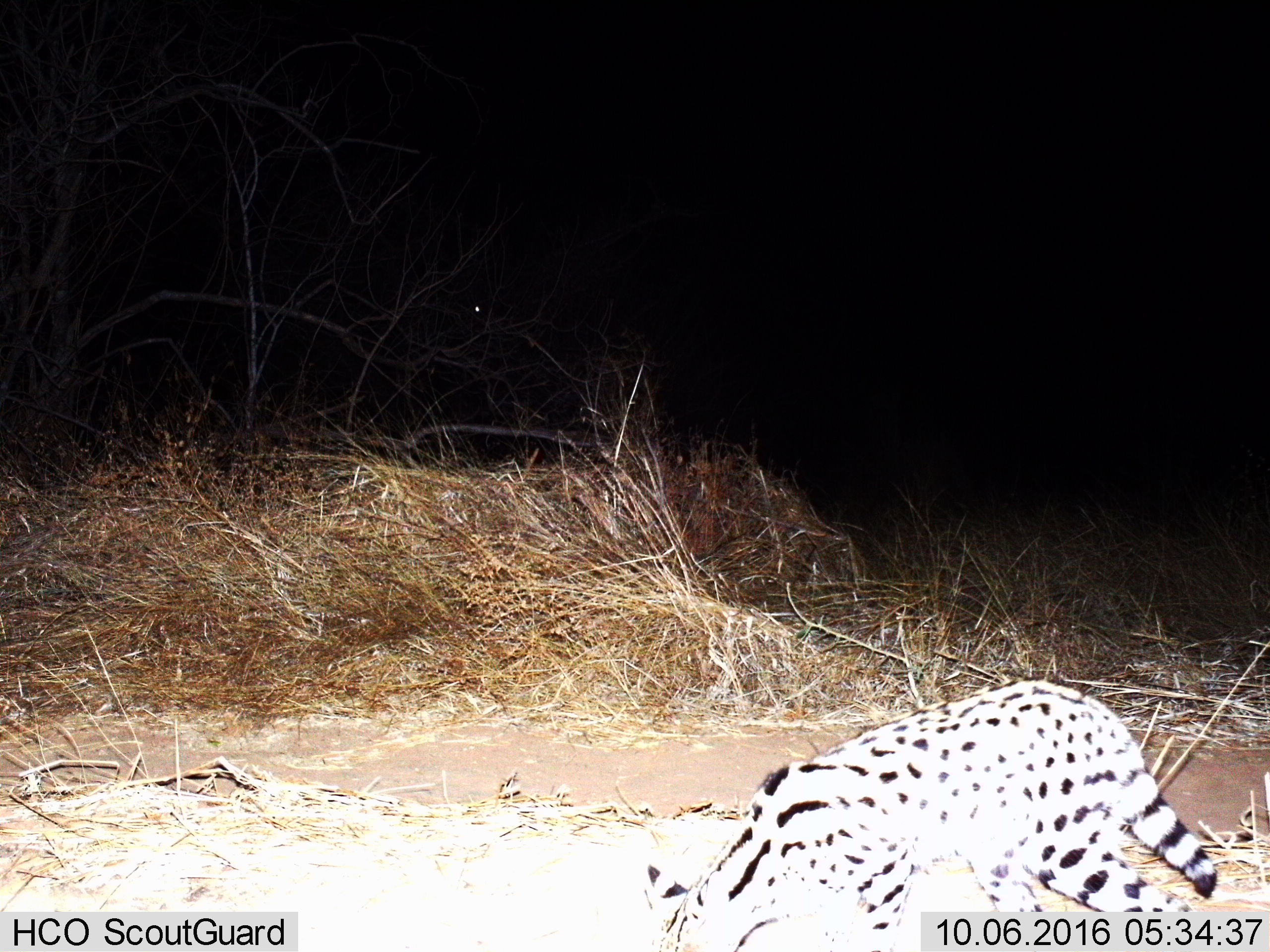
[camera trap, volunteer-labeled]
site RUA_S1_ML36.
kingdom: Animalia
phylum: Chordata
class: Mammalia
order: Carnivora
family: Felidae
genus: Leptailurus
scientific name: Leptailurus serval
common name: serval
Serval (Leptailurus serval), count 1. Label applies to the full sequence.